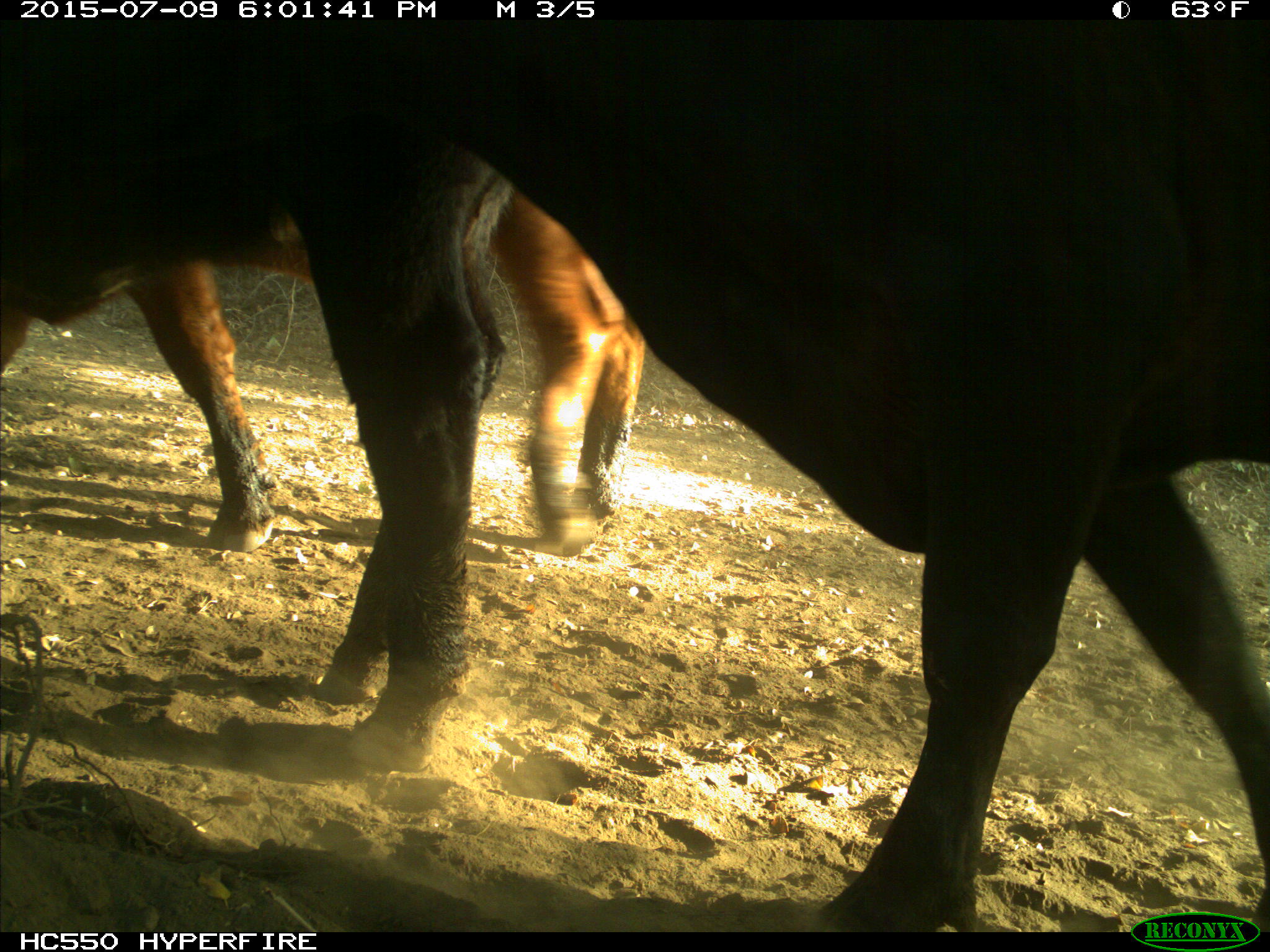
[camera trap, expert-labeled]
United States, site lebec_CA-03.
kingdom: Animalia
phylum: Chordata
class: Mammalia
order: Artiodactyla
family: Bovidae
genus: Bos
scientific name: Bos taurus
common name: domestic cow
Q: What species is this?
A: Bos taurus (domestic cow).